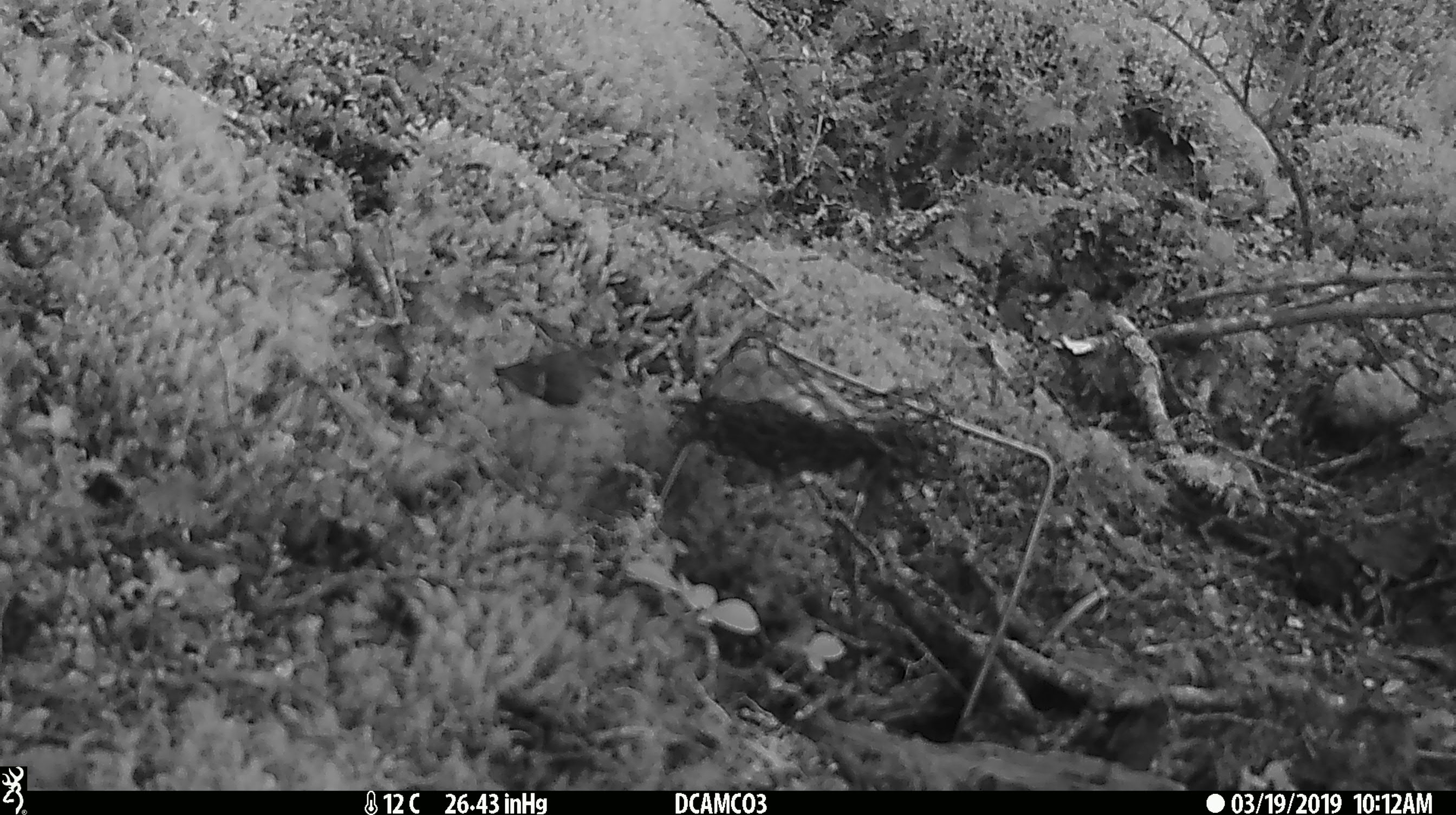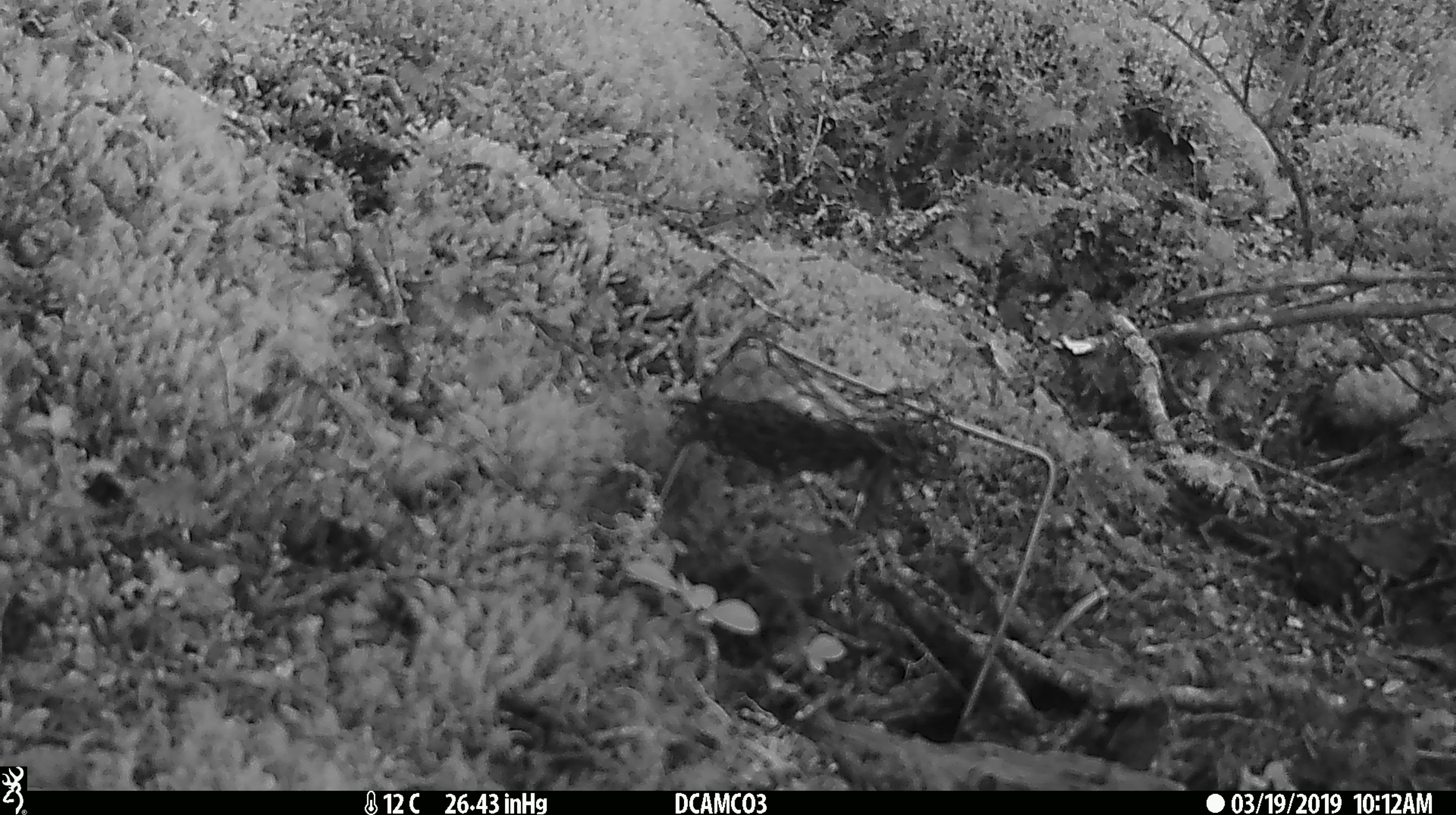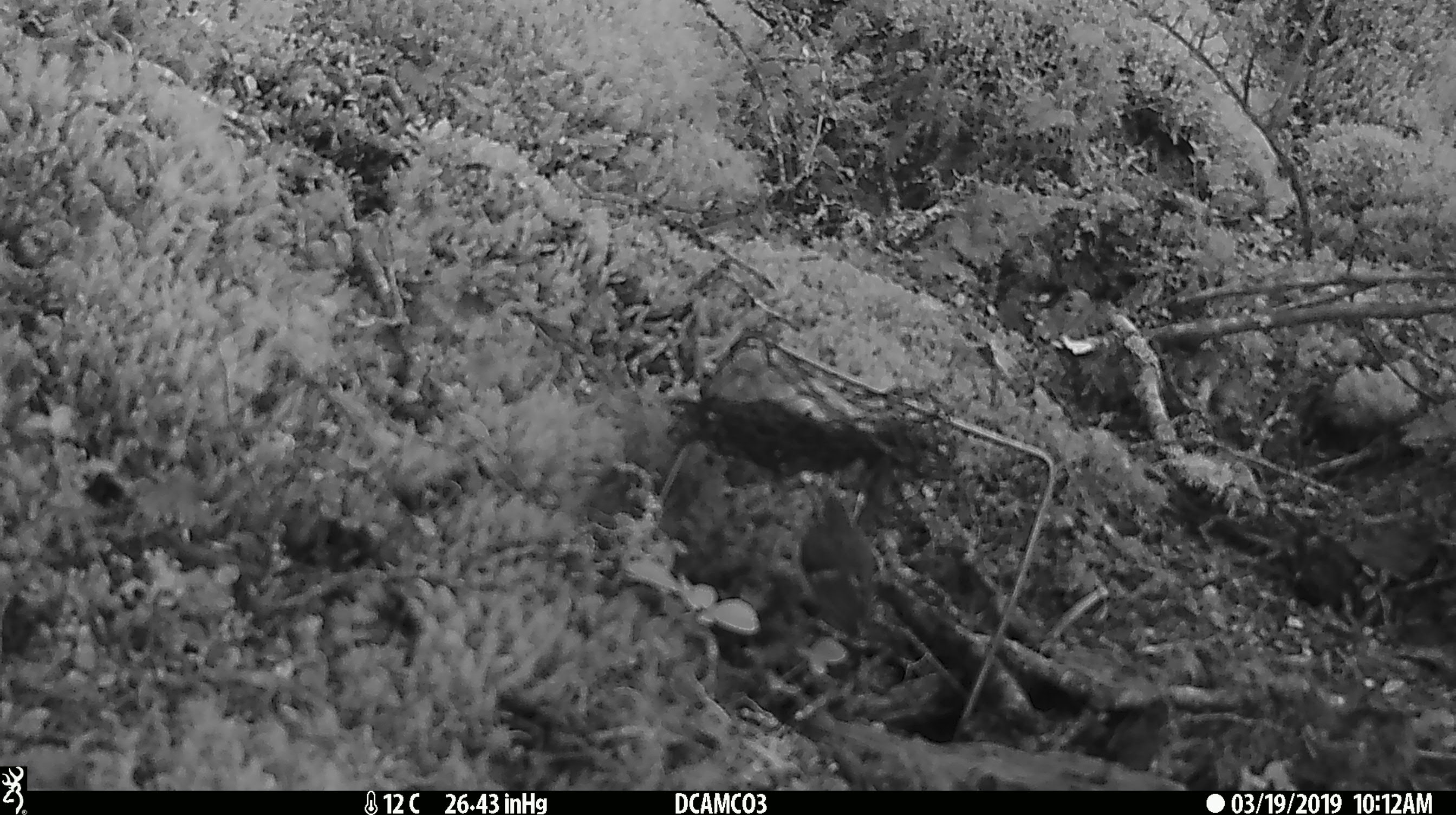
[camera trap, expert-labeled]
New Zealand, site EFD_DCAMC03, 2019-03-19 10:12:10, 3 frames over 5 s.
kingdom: Animalia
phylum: Chordata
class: Aves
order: Passeriformes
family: Acanthisittidae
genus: Acanthisitta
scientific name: Acanthisitta chloris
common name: rifleman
Rifleman (Acanthisitta chloris).